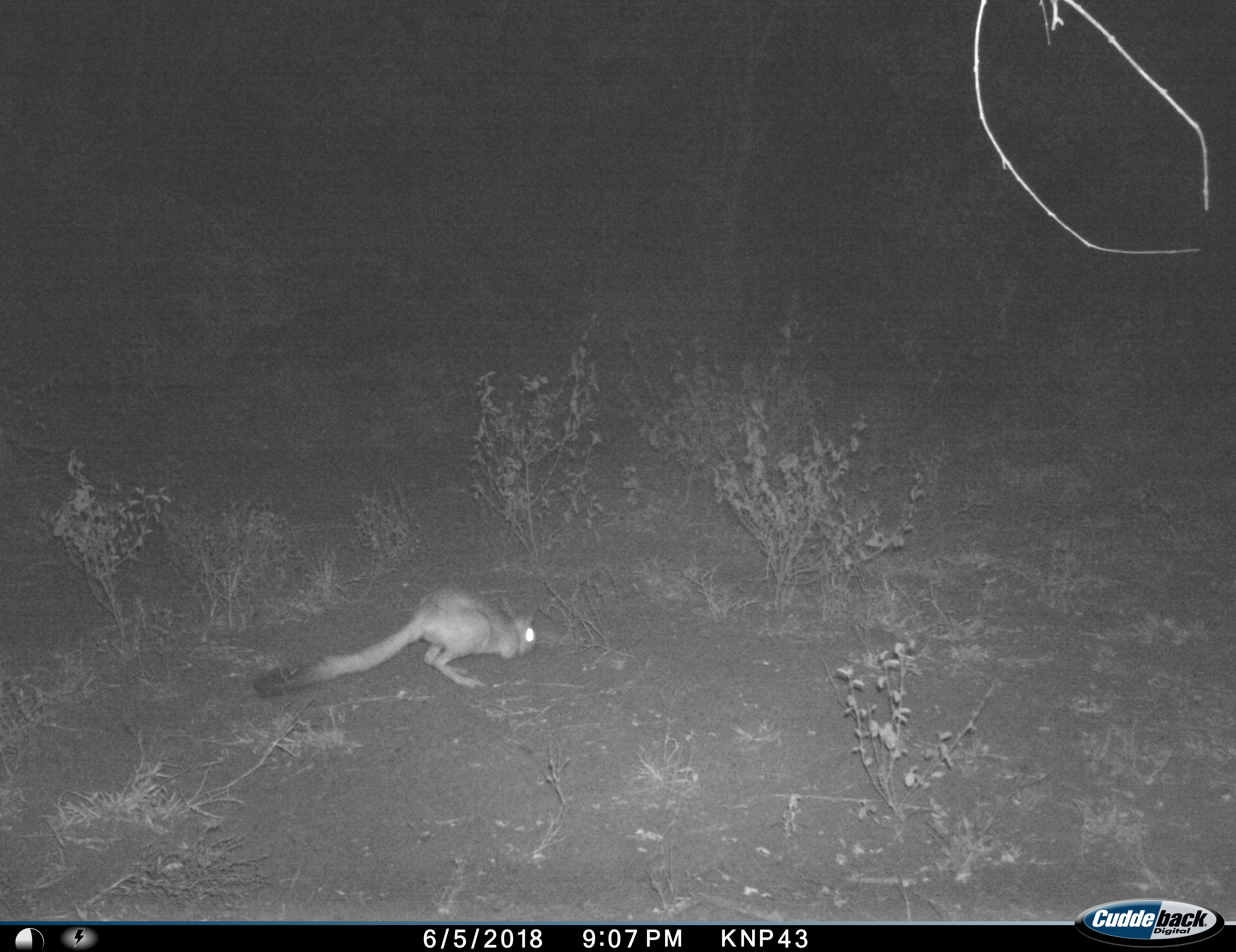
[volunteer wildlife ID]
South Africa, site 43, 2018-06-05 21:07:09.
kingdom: Animalia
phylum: Chordata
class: Mammalia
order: Rodentia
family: Pedetidae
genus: Pedetes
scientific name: Pedetes capensis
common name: springhare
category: harespring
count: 1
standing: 11%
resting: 0%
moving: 67%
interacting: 0%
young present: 0%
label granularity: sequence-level